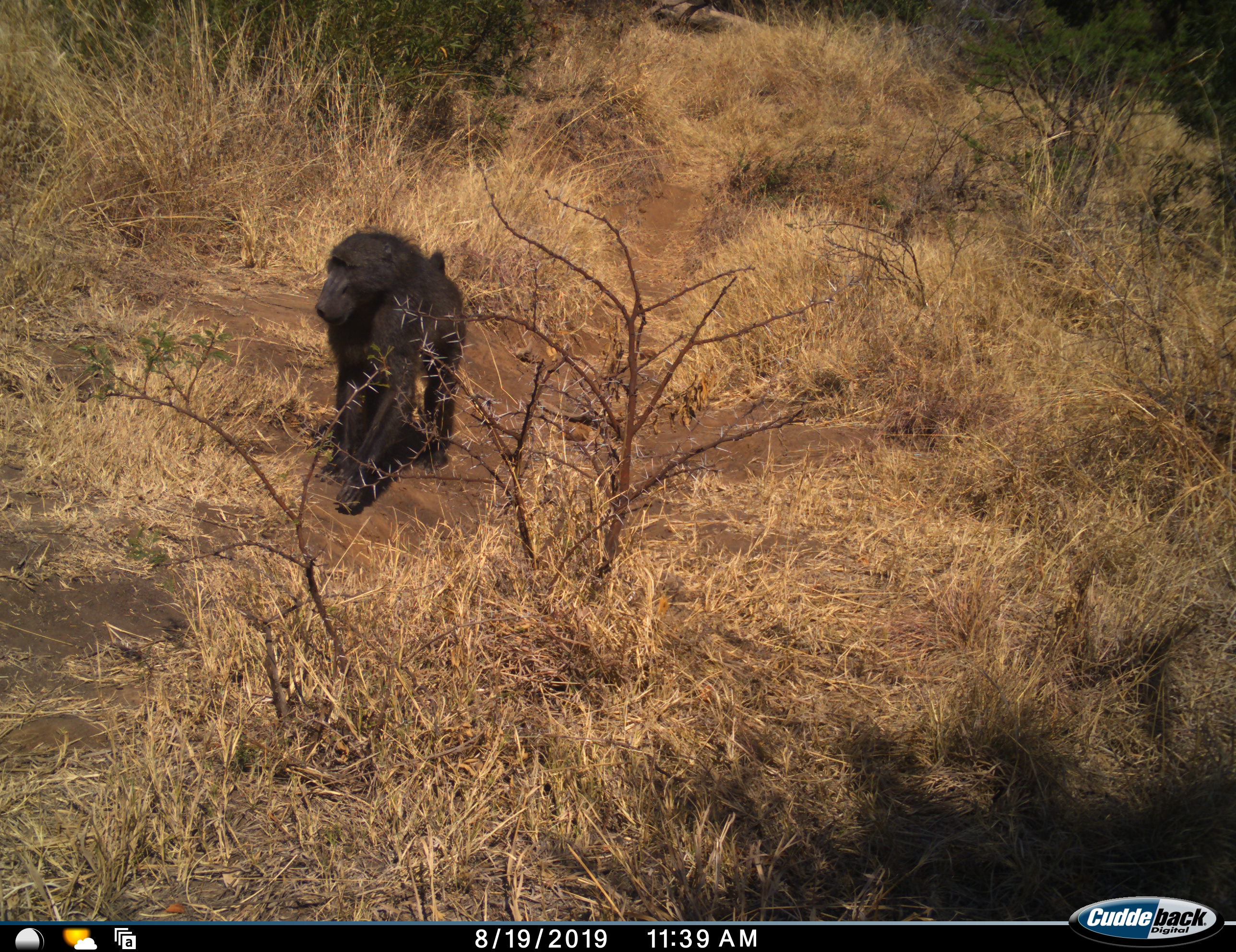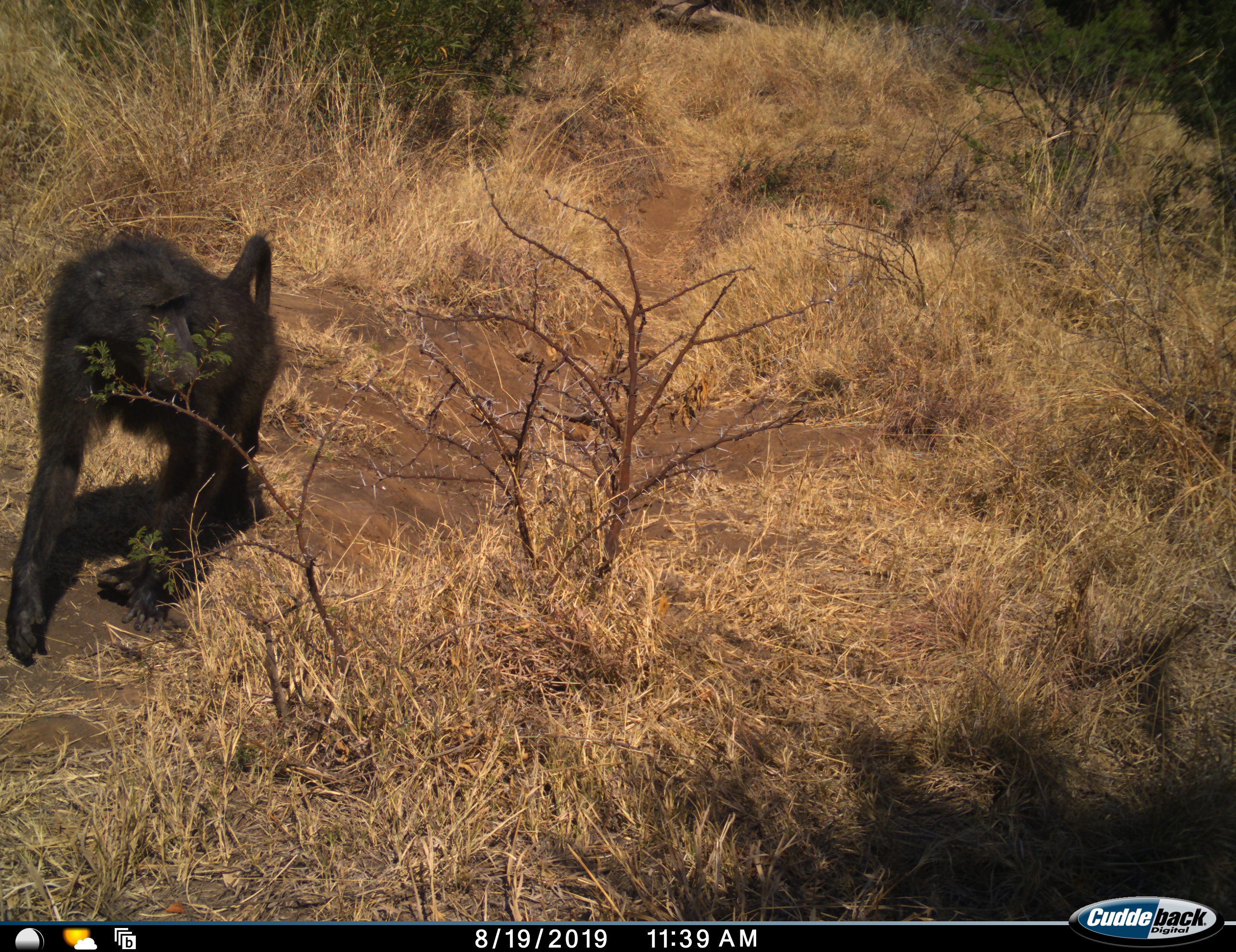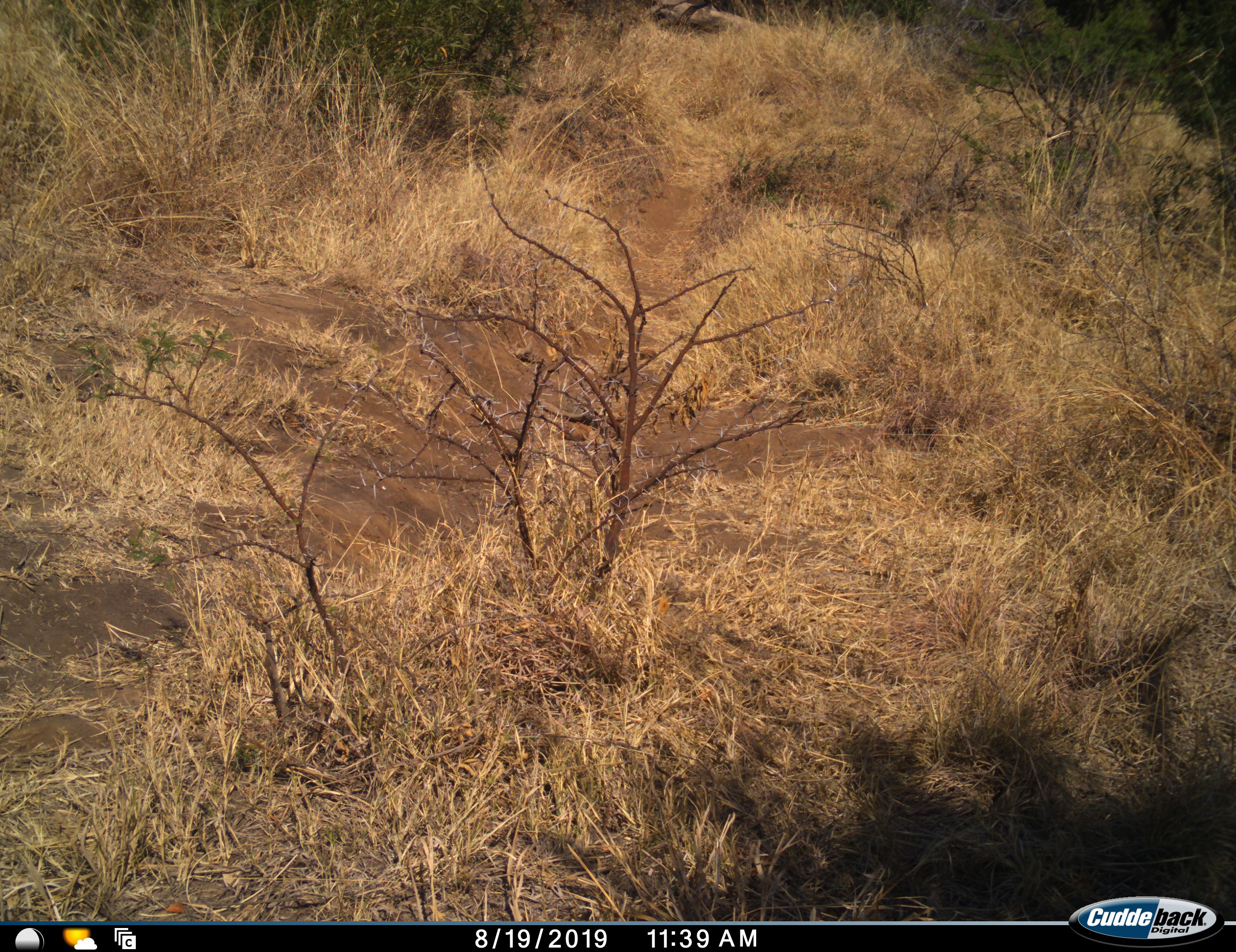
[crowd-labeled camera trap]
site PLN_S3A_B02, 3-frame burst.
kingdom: Animalia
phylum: Chordata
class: Mammalia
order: Primates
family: Cercopithecidae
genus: Papio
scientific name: Papio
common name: baboon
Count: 1.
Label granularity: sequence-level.